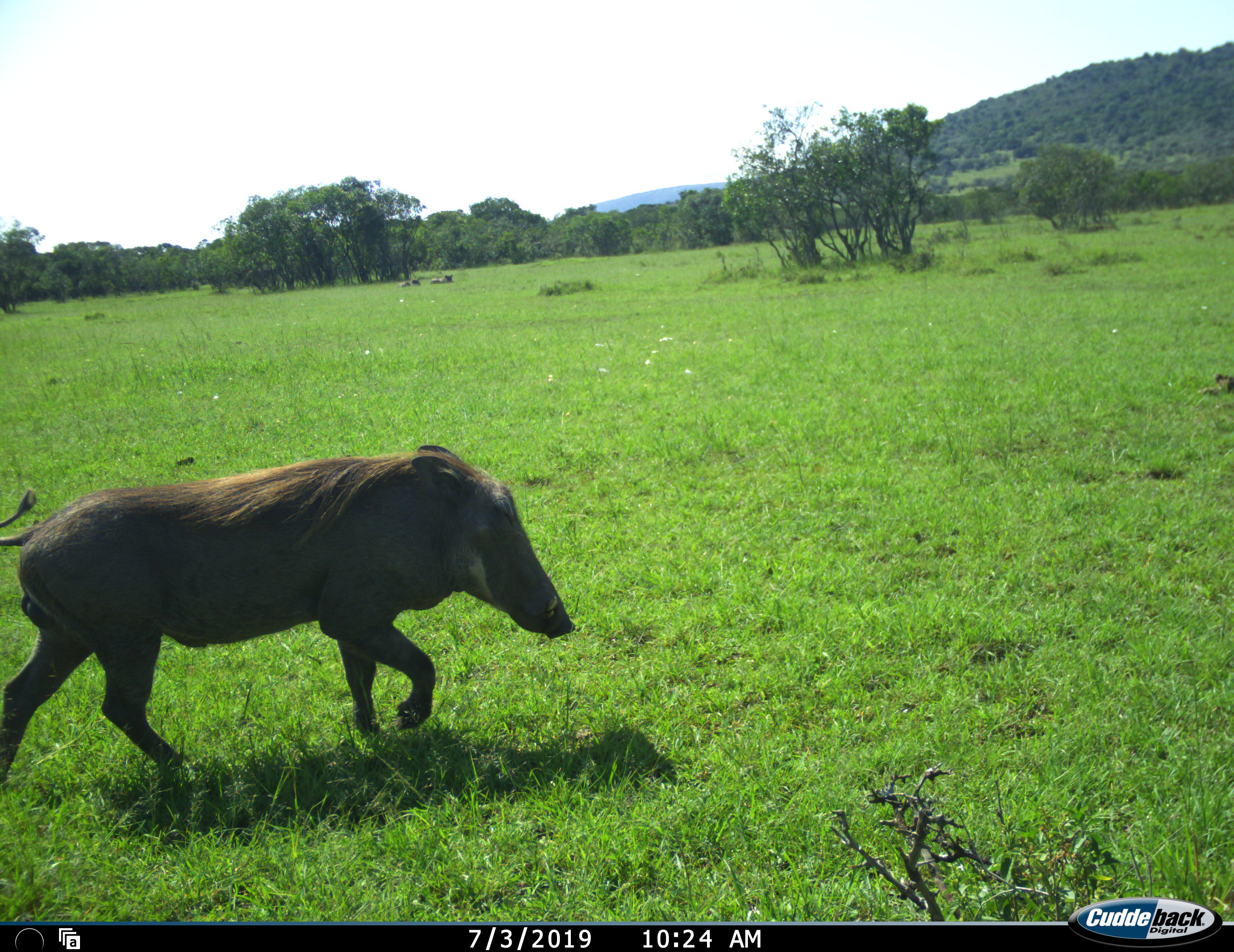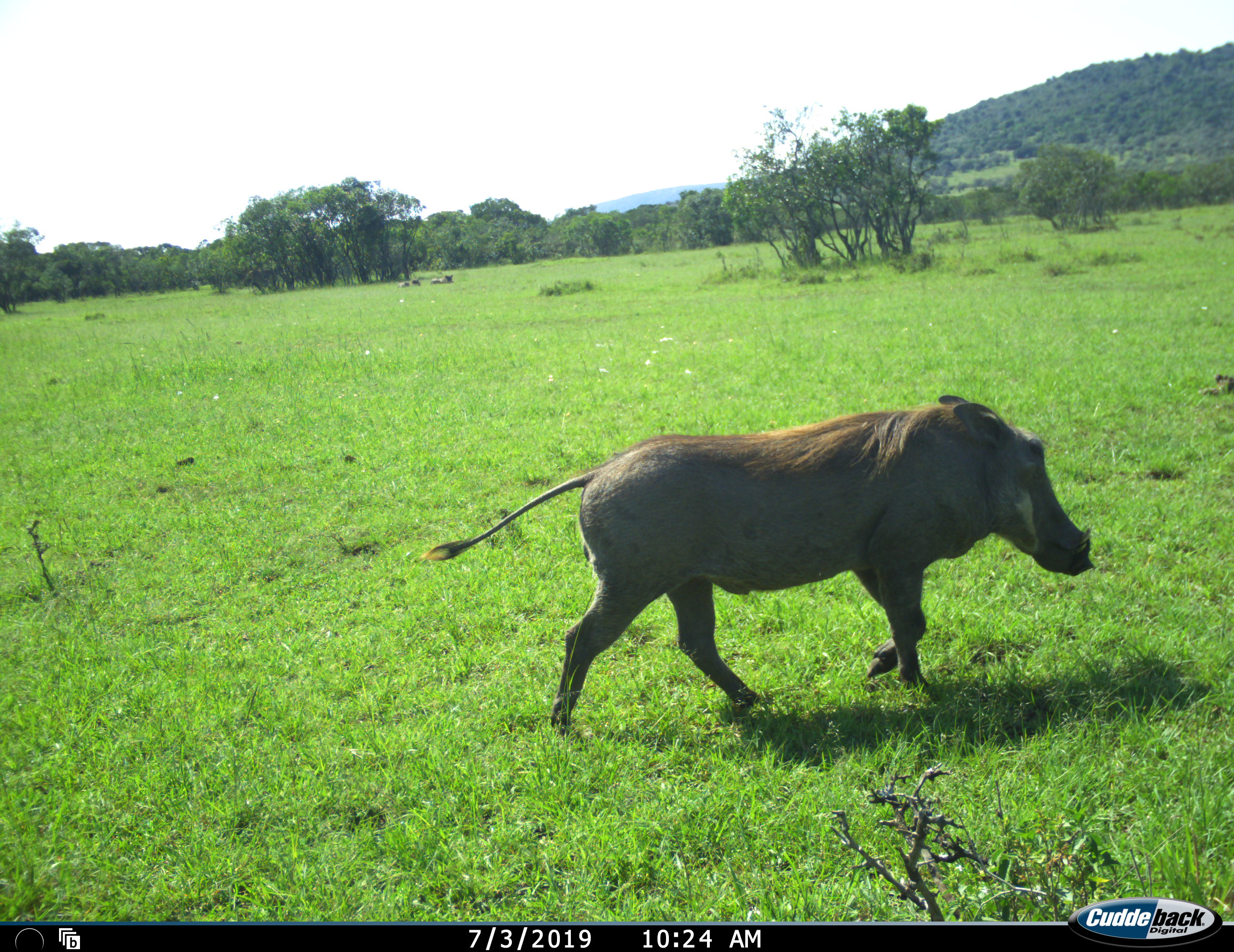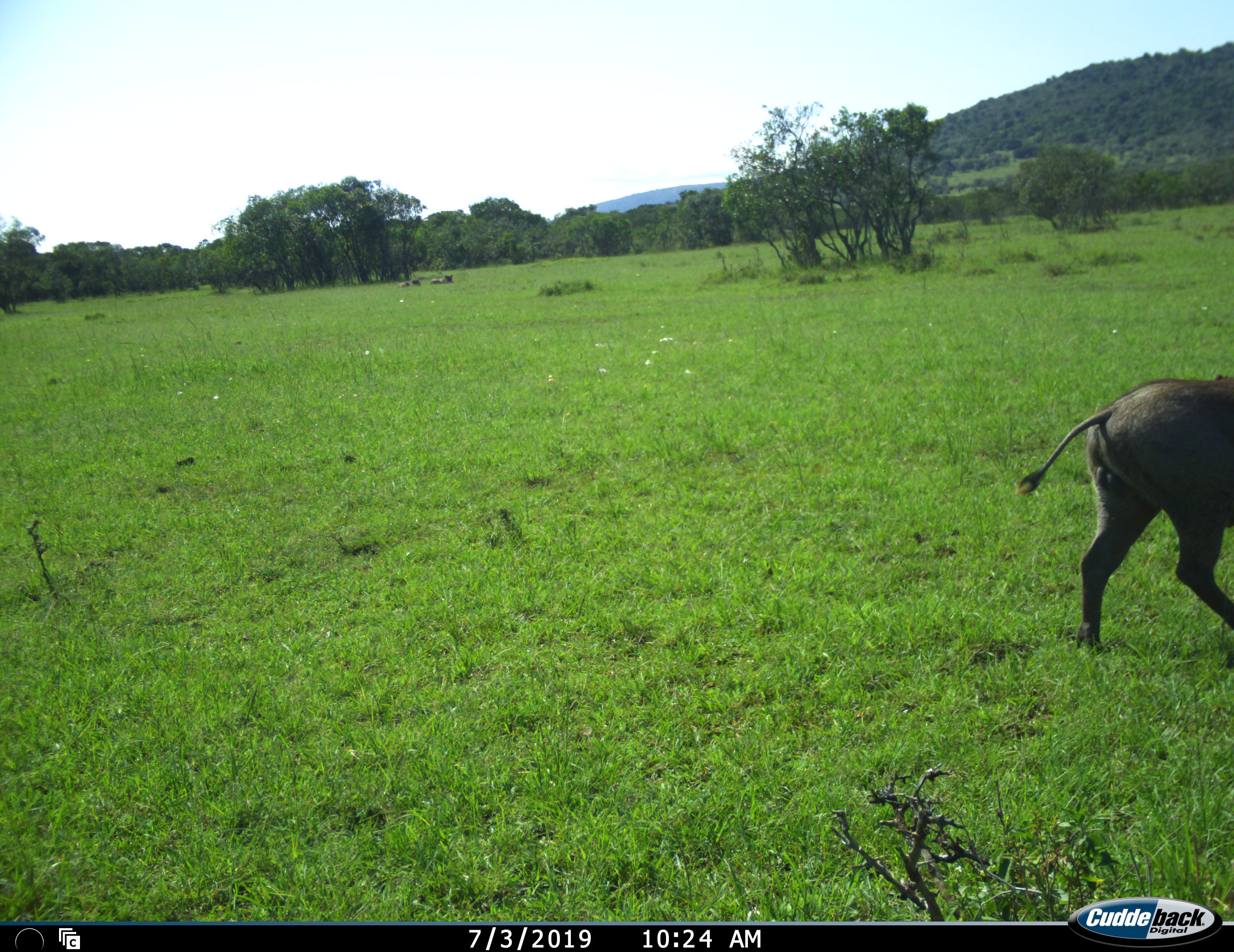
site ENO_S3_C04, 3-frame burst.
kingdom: Animalia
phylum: Chordata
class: Mammalia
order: Artiodactyla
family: Suidae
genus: Phacochoerus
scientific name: Phacochoerus africanus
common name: warthog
Warthog (Phacochoerus africanus), count 1. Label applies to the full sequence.